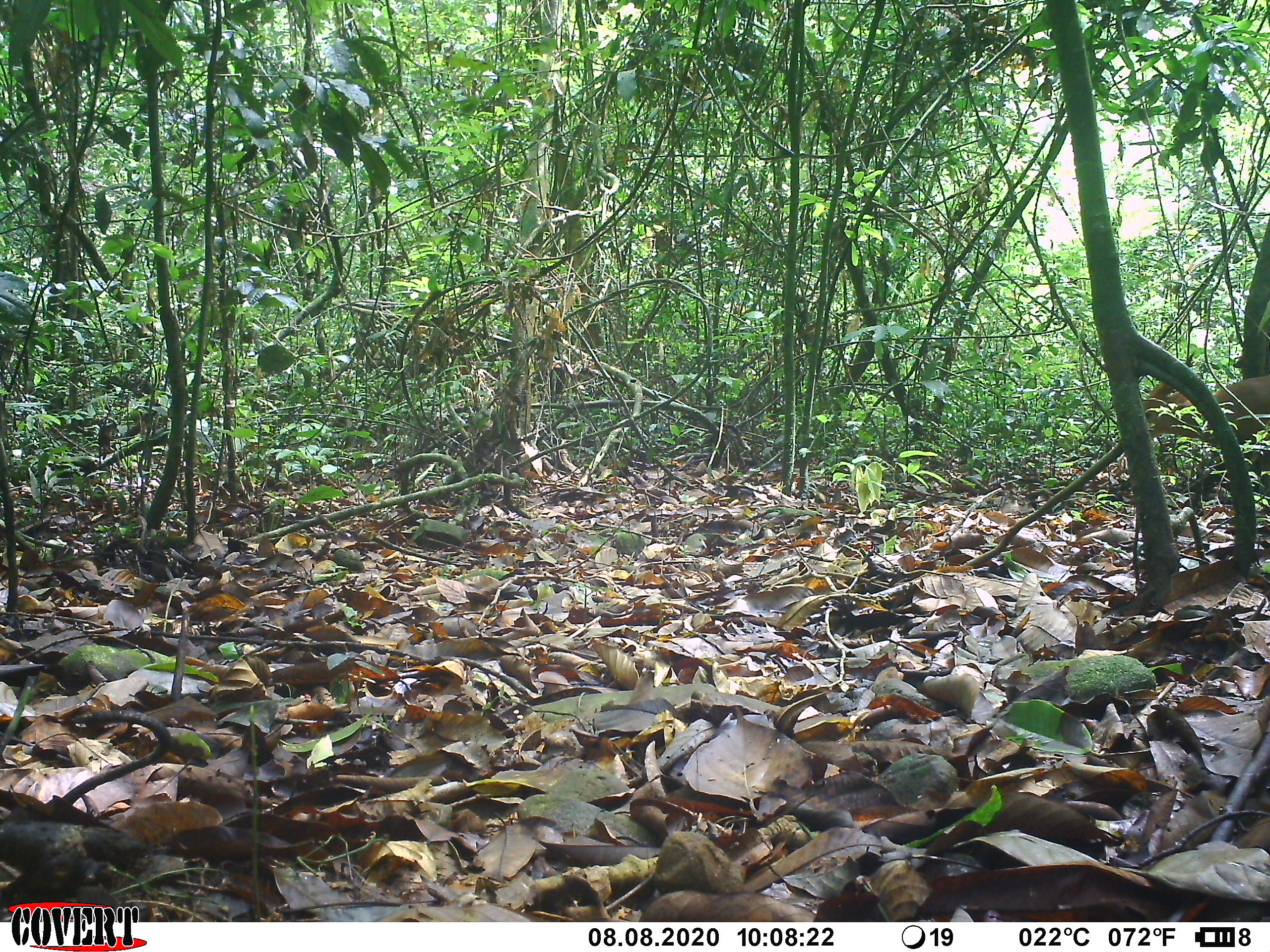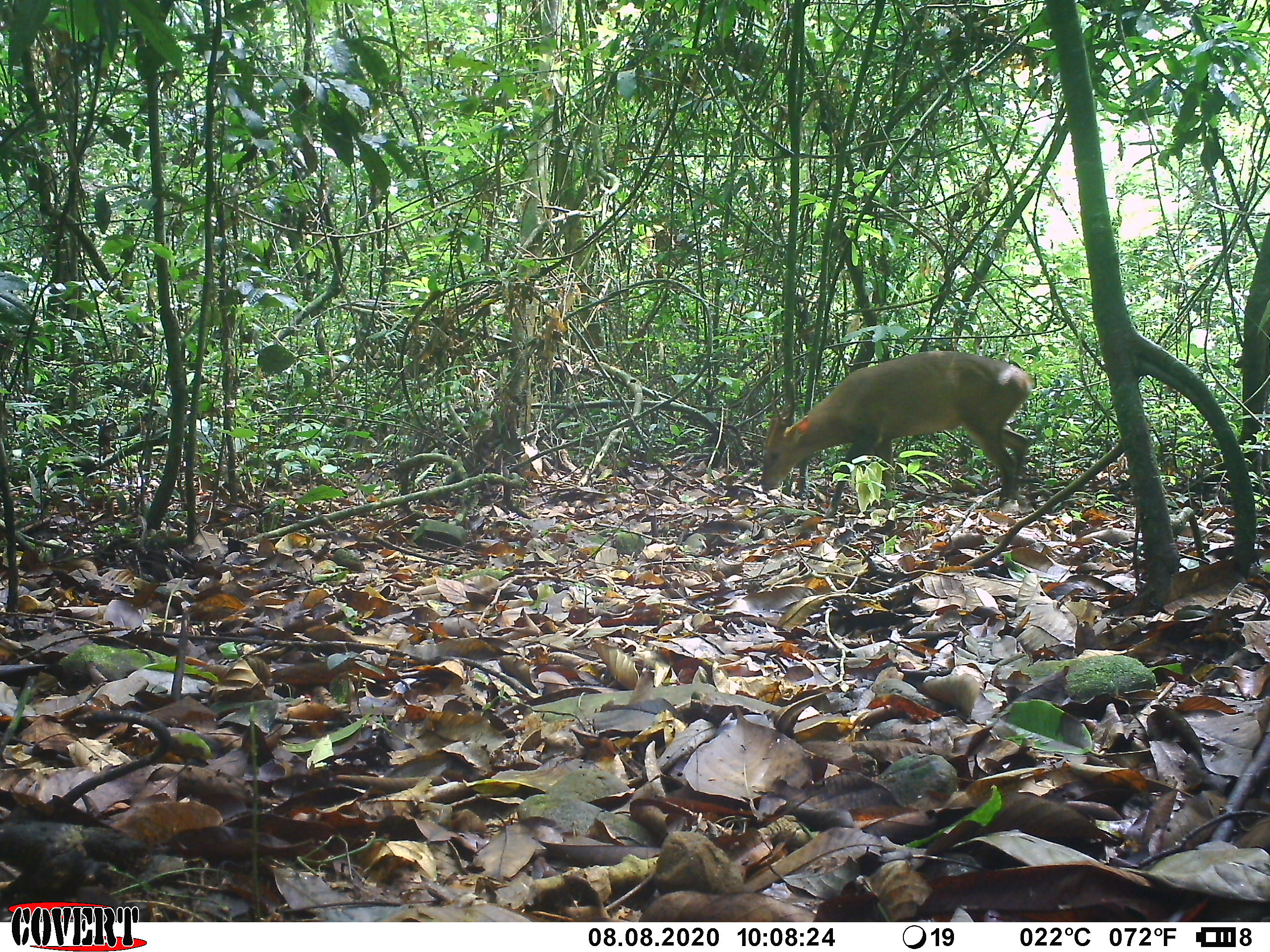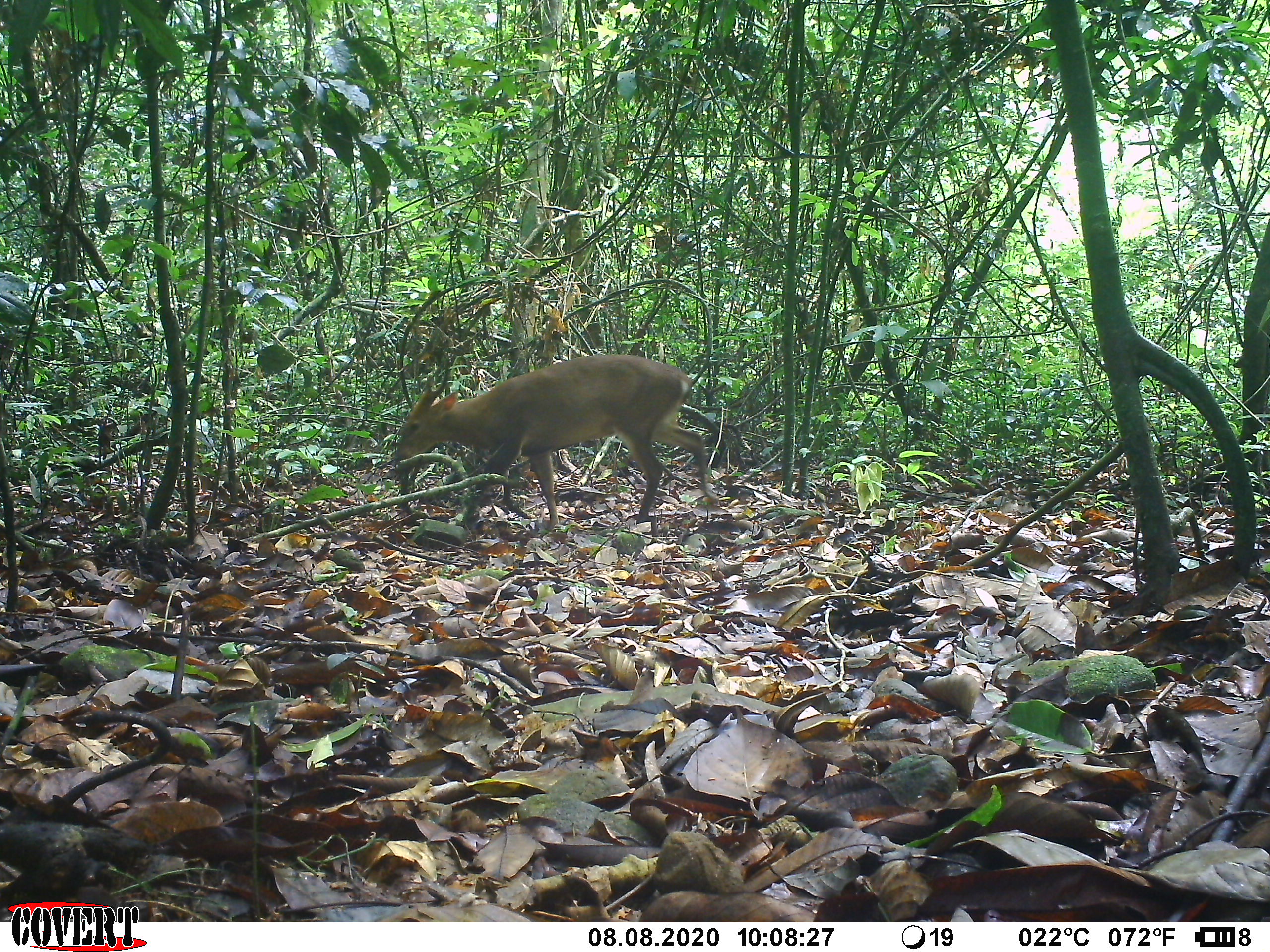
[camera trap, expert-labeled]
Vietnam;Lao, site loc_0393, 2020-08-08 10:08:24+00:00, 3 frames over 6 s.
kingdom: Animalia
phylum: Chordata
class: Mammalia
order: Artiodactyla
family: Cervidae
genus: Muntiacus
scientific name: Muntiacus vuquangensis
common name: large-antlered muntjac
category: large antlered muntjac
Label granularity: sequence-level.